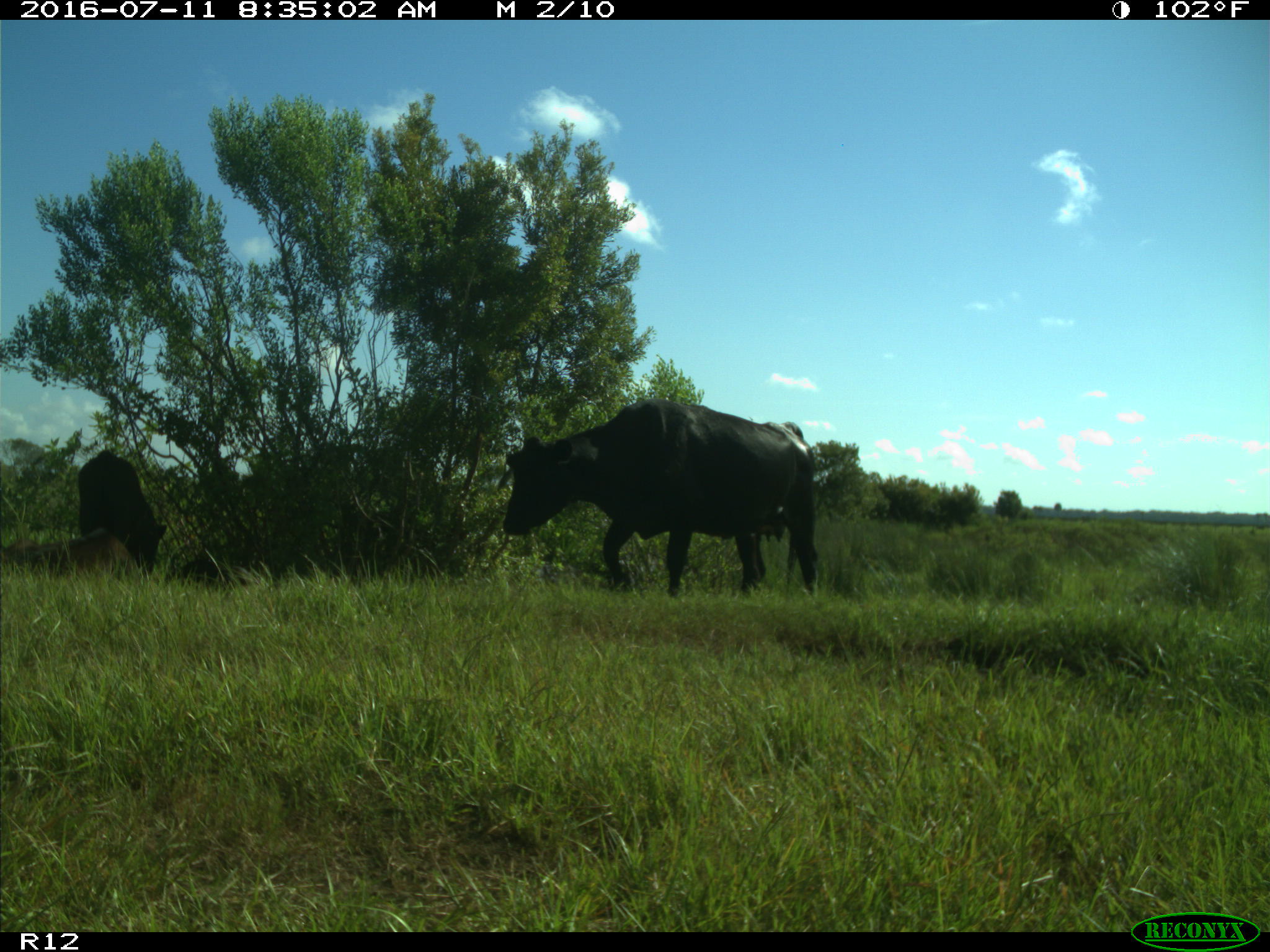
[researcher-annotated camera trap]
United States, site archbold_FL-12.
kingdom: Animalia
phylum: Chordata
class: Mammalia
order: Artiodactyla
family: Bovidae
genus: Bos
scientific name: Bos taurus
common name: domestic cow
Bos taurus (domestic cow).